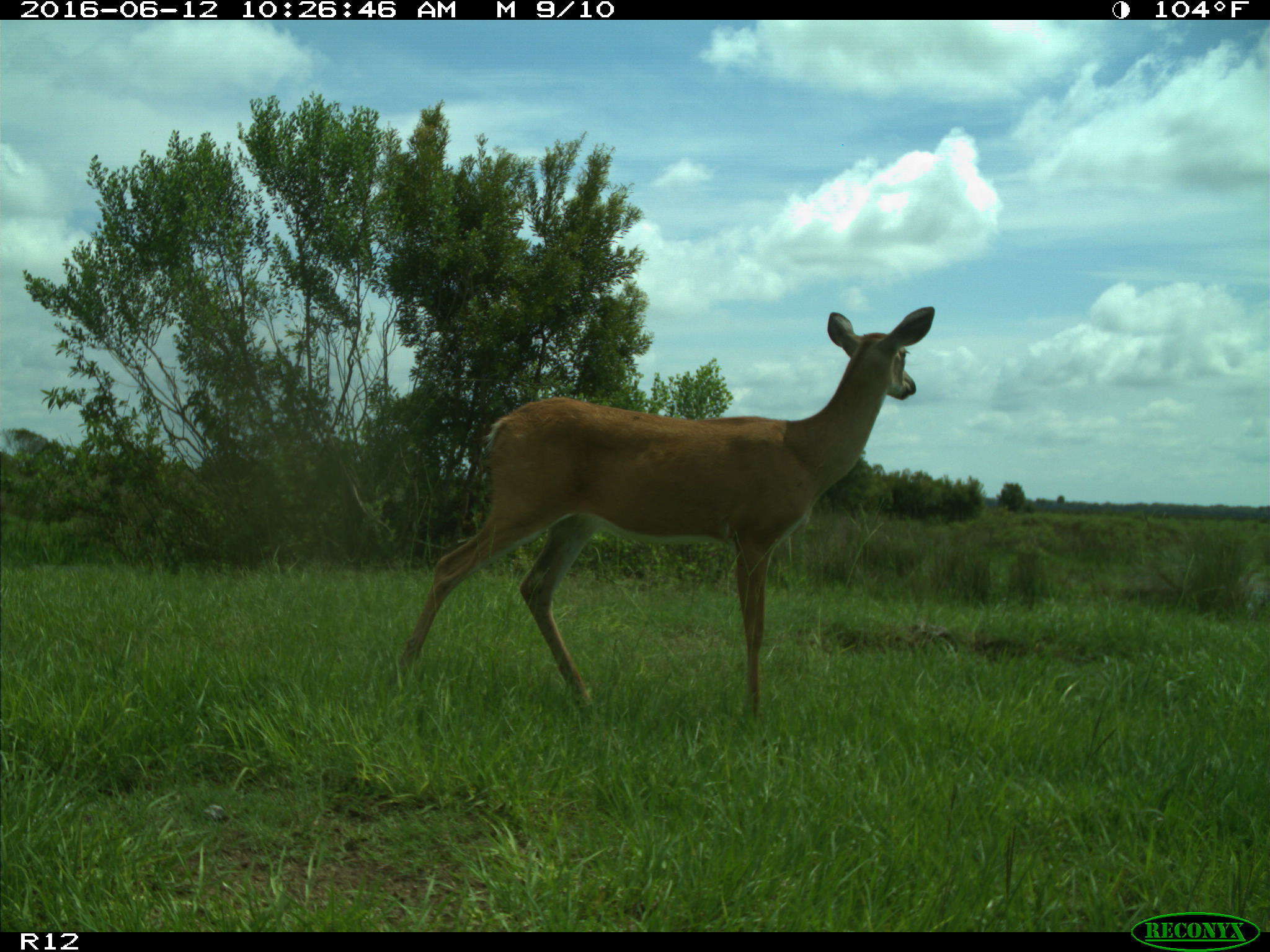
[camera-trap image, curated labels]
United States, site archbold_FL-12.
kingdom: Animalia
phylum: Chordata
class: Mammalia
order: Artiodactyla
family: Cervidae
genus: Odocoileus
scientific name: Odocoileus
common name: deer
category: unidentified deer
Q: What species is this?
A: Unidentified deer (deer) (Odocoileus).